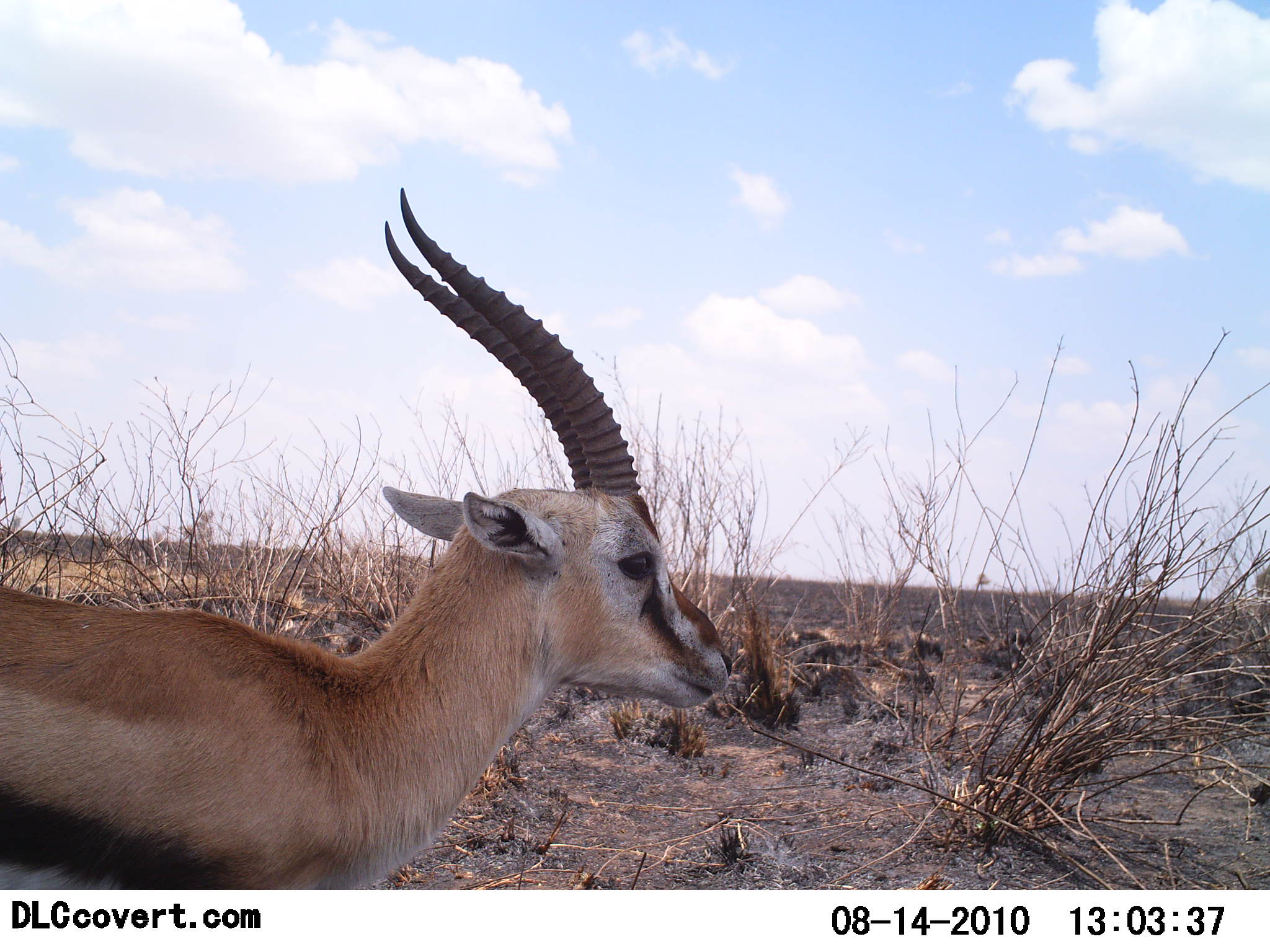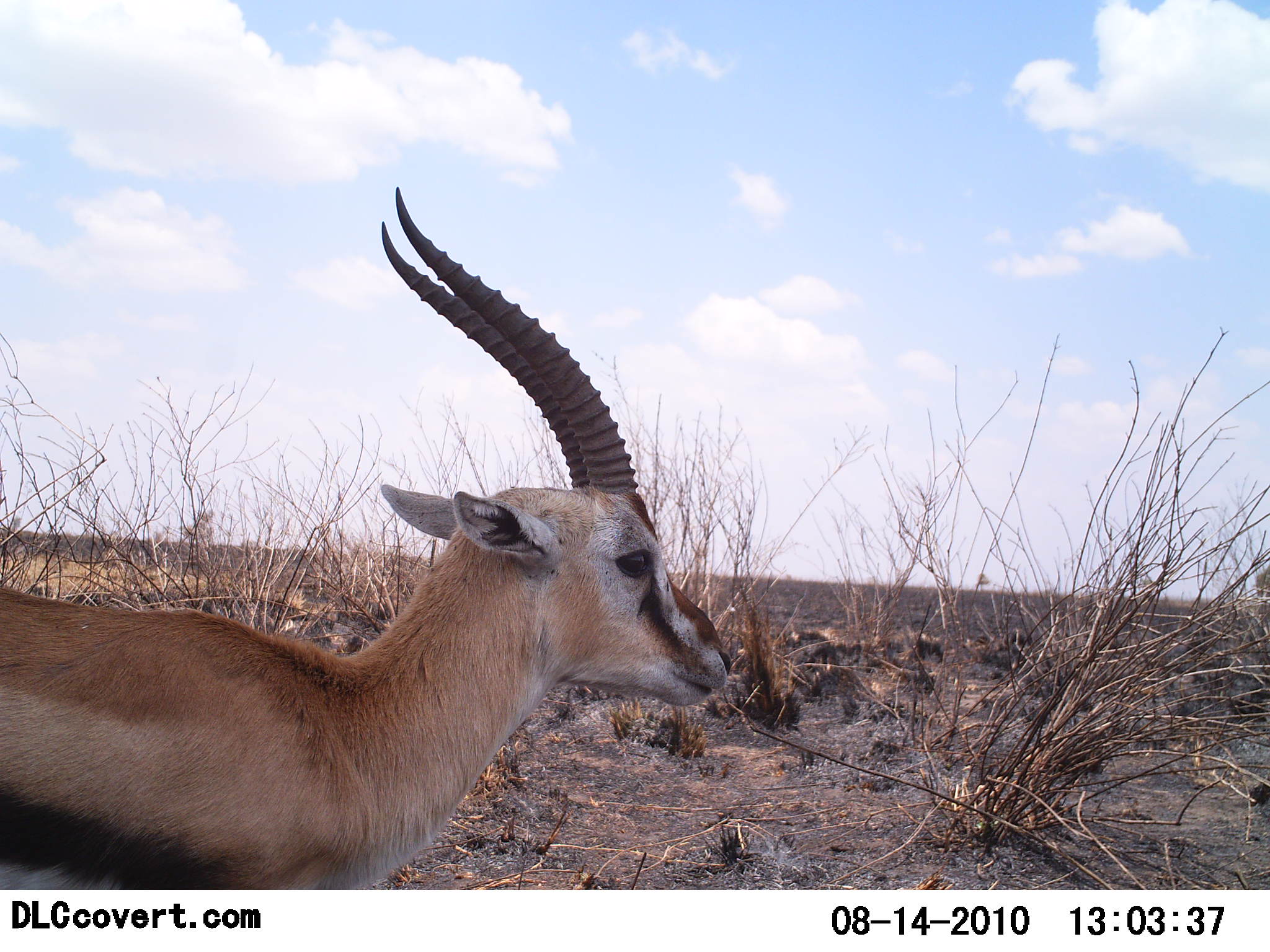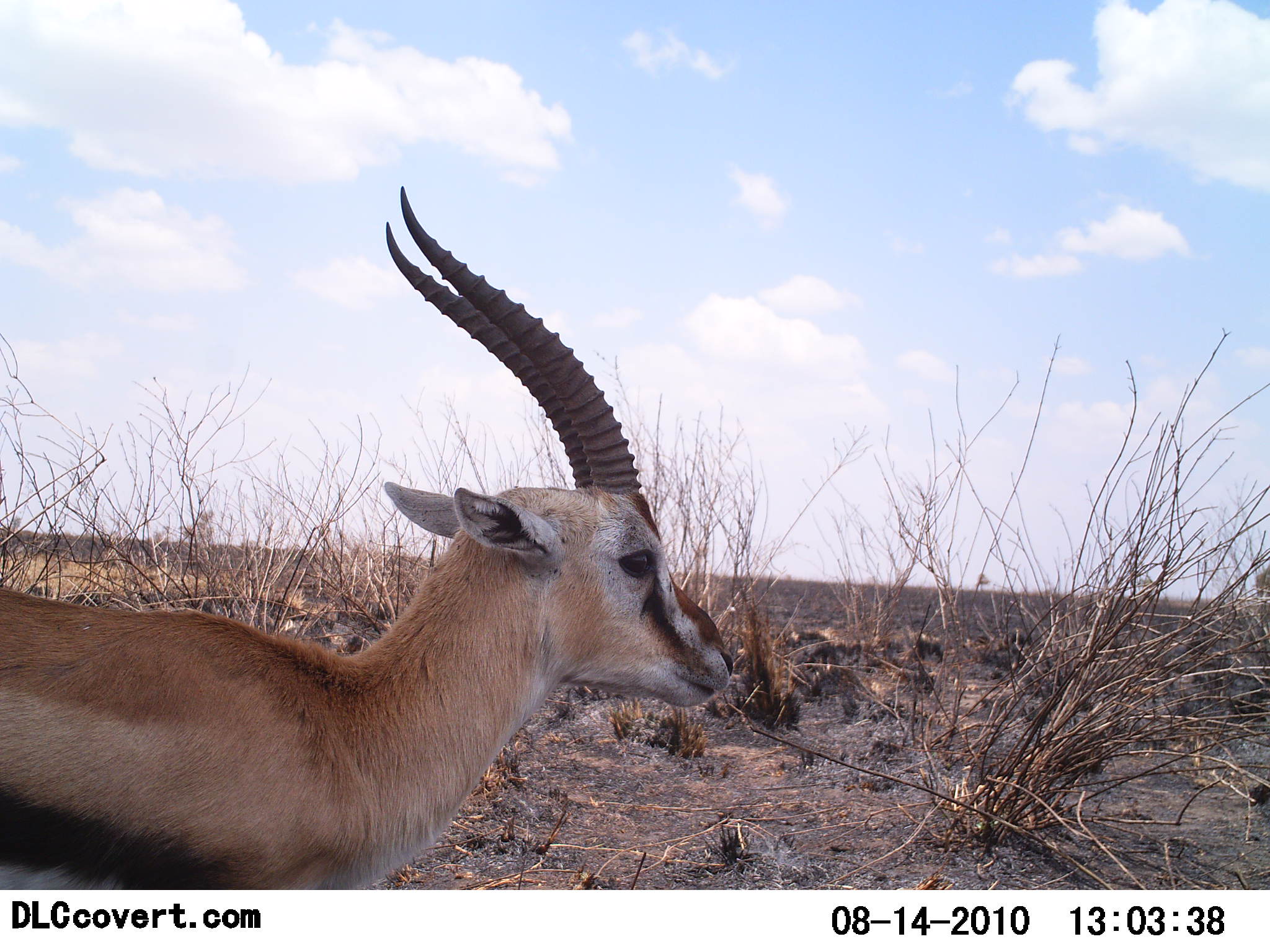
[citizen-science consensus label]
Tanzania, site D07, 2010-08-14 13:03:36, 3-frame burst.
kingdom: Animalia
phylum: Chordata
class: Mammalia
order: Artiodactyla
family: Bovidae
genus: Eudorcas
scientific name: Eudorcas thomsonii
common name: thomson's gazelle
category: gazellethomsons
Gazellethomsons (thomson's gazelle) (Eudorcas thomsonii), count 1. Behavior (volunteer vote fractions): standing 92%, resting 0%, moving 8%, interacting 0%. Young present (vote fraction): 0%. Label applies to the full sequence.